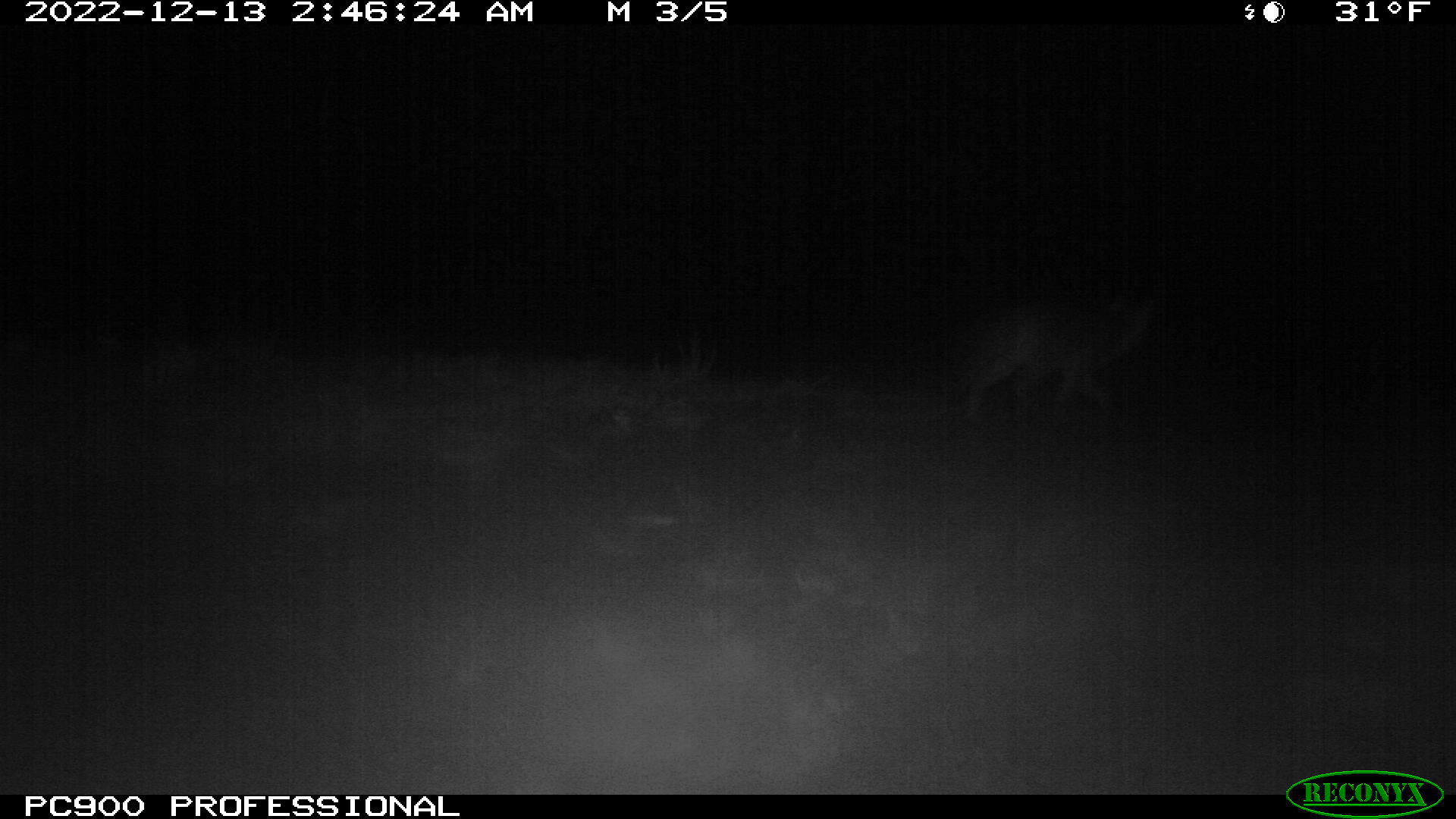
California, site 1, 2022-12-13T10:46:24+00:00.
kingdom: Animalia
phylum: Chordata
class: Mammalia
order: Carnivora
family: Canidae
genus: Urocyon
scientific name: Urocyon cinereoargenteus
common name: gray fox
Gray fox (Urocyon cinereoargenteus).